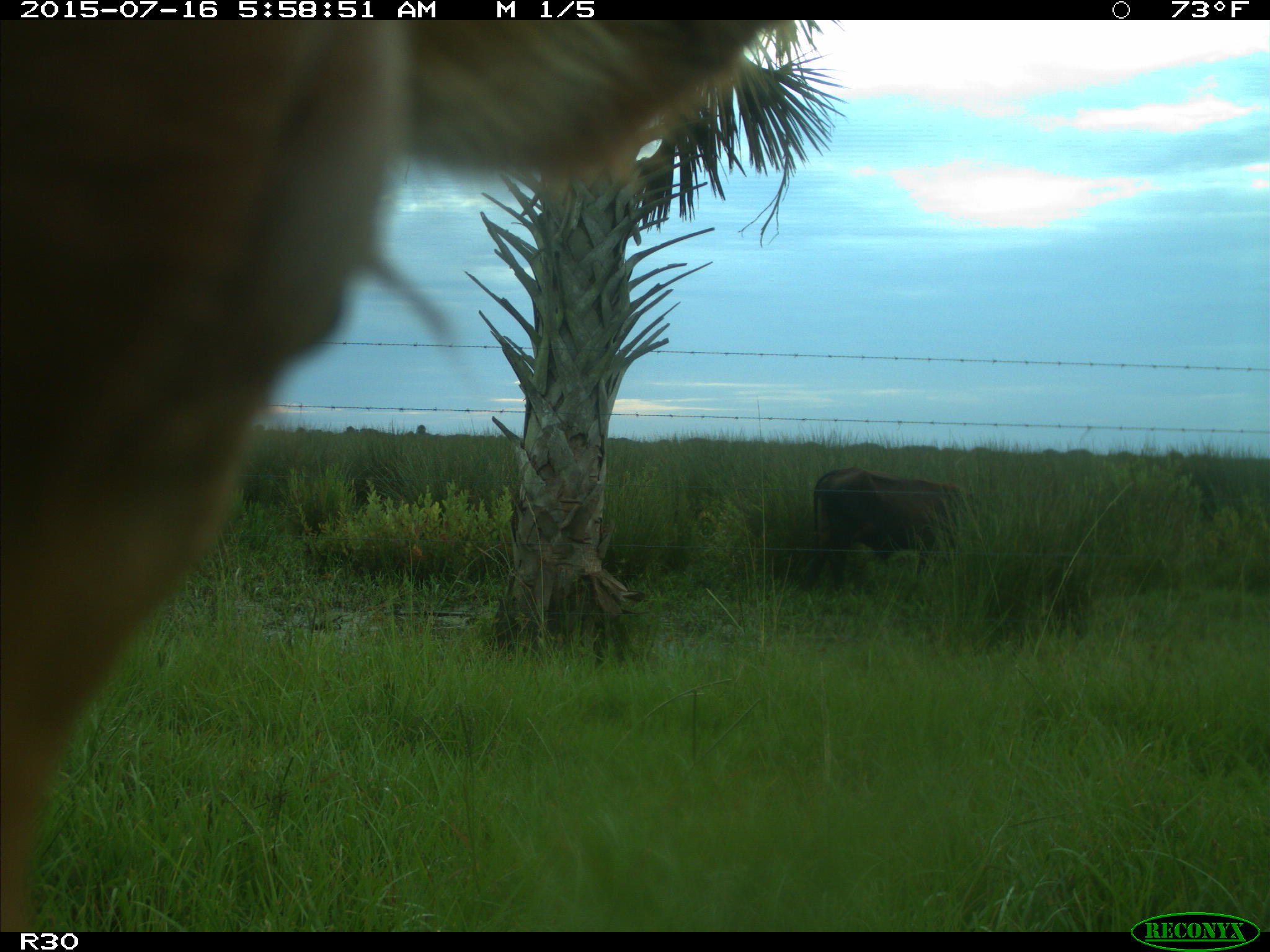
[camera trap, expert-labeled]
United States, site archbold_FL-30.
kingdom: Animalia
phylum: Chordata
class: Mammalia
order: Artiodactyla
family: Bovidae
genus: Bos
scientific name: Bos taurus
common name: domestic cow